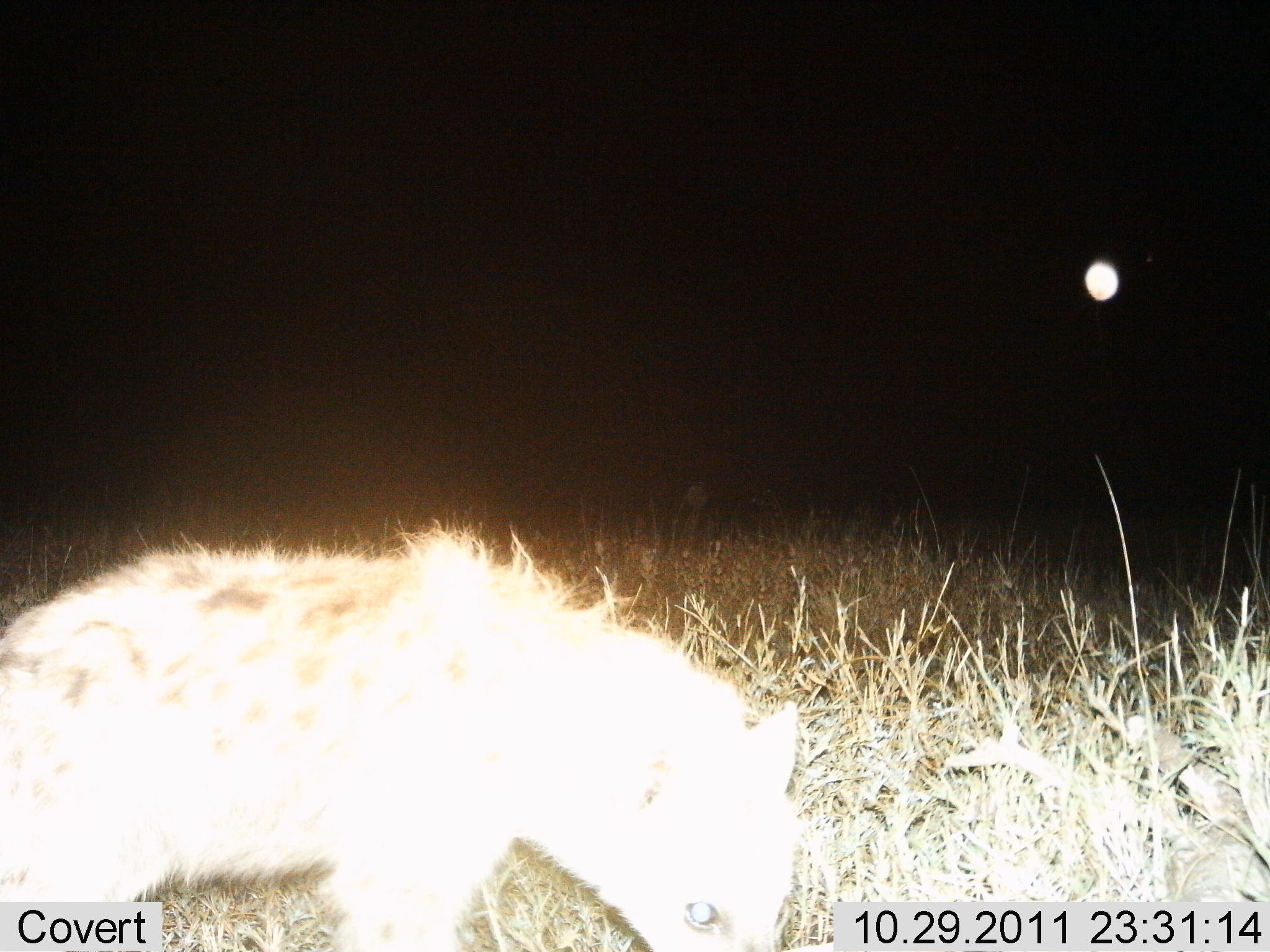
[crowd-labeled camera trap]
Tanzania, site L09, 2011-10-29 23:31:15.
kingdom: Animalia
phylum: Chordata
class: Mammalia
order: Carnivora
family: Hyaenidae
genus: Crocuta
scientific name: Crocuta crocuta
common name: spotted hyena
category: hyenaspotted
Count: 1.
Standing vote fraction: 36%.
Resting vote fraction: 0%.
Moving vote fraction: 64%.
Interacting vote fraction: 0%.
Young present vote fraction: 0%.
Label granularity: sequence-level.